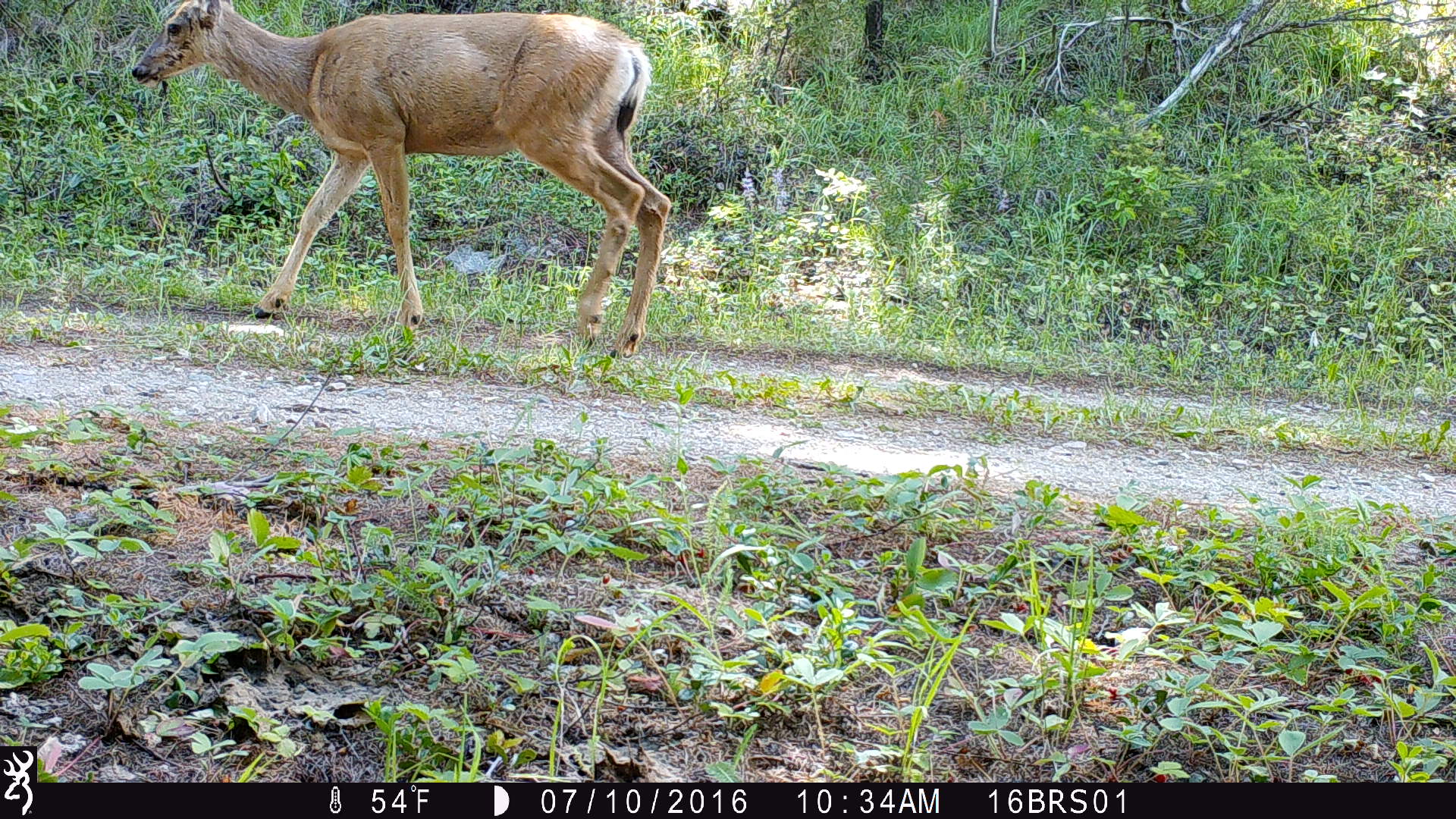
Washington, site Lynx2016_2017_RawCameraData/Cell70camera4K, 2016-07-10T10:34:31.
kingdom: Animalia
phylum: Chordata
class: Mammalia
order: Artiodactyla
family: Cervidae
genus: Odocoileus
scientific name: Odocoileus hemionus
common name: mule deer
Odocoileus hemionus (mule deer). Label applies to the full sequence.